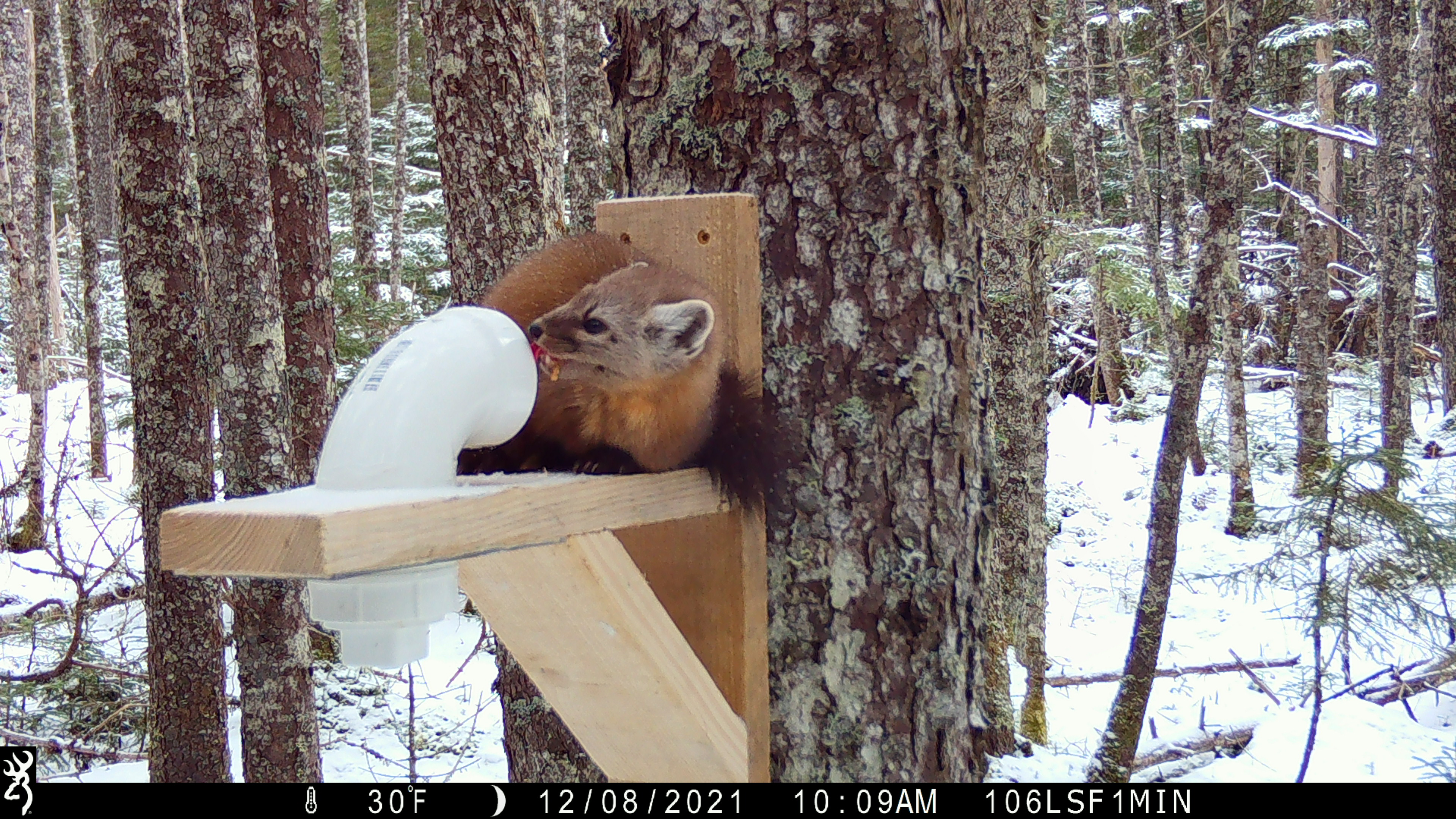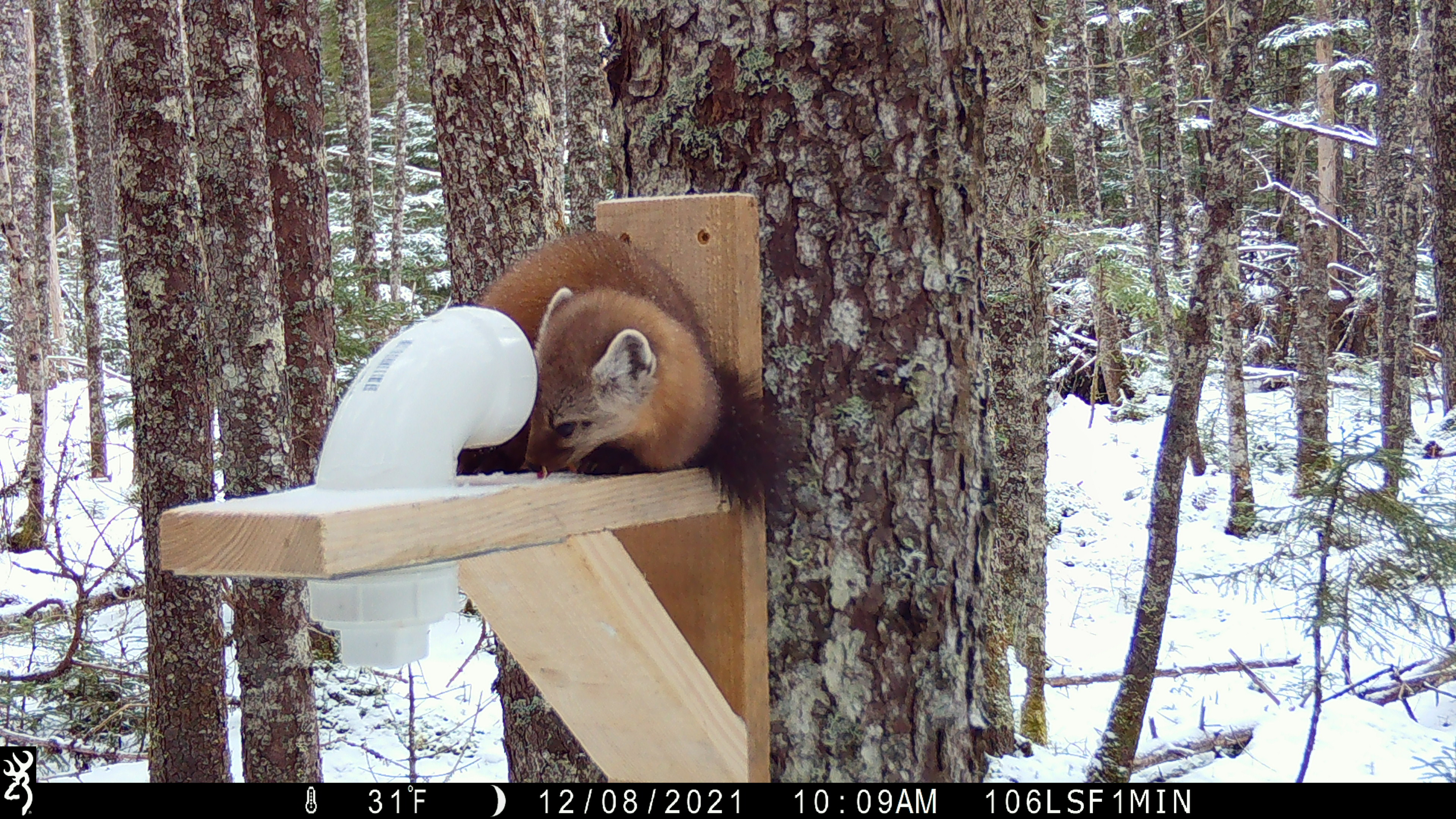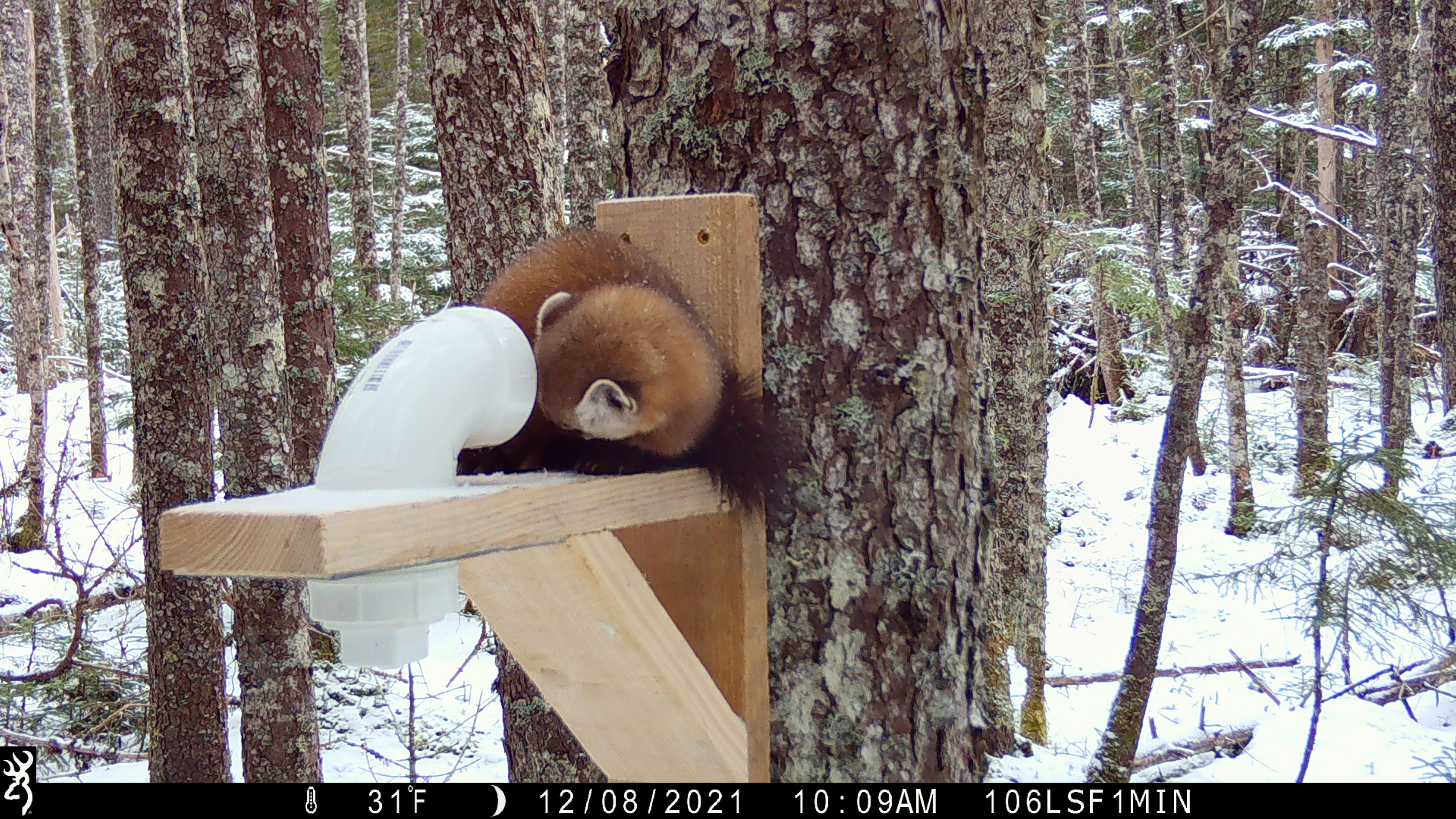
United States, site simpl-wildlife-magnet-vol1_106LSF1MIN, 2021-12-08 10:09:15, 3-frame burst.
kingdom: Animalia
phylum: Chordata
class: Mammalia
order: Carnivora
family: Mustelidae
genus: Martes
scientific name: Martes americana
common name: american marten